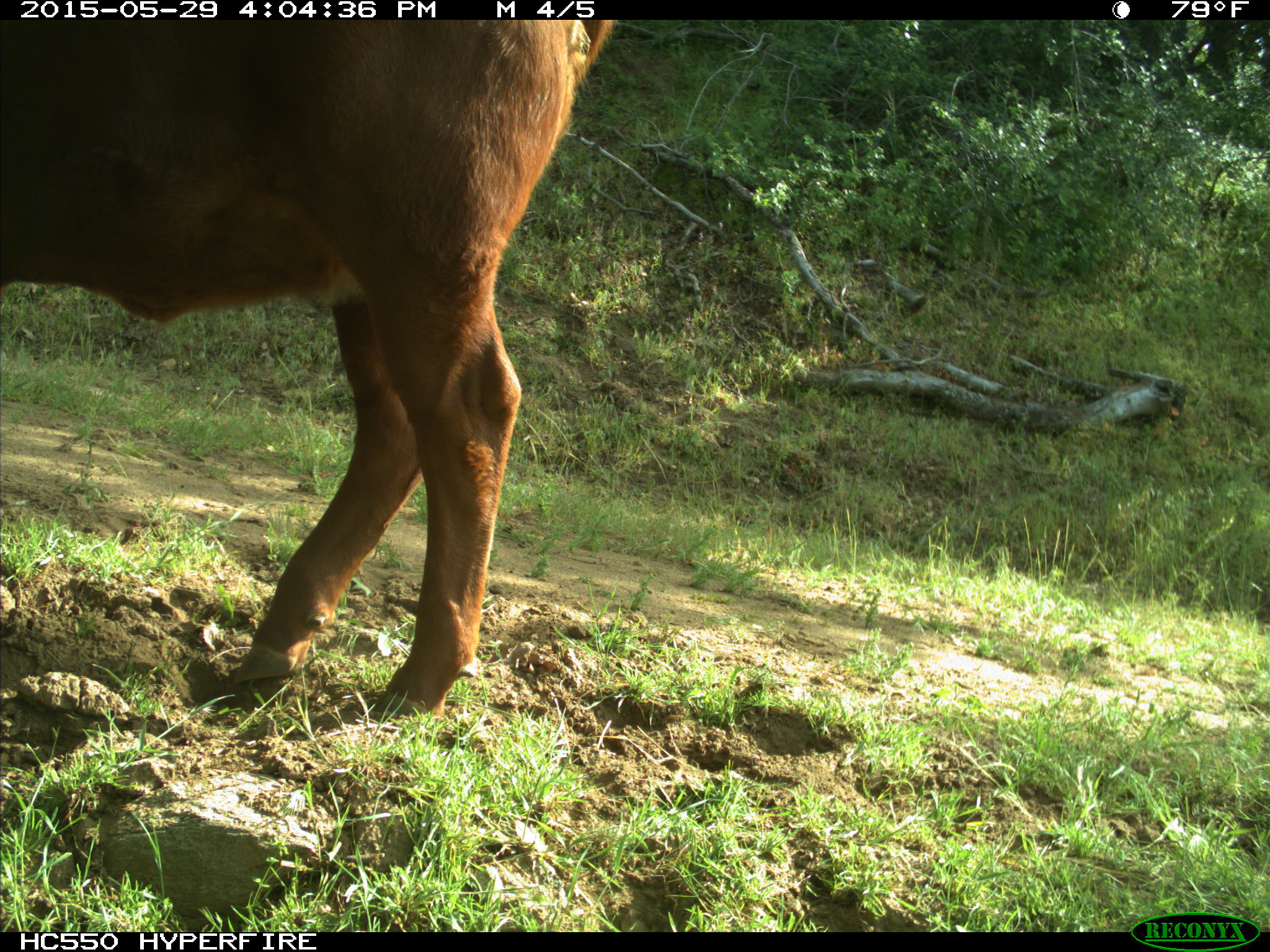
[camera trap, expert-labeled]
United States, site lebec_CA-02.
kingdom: Animalia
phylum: Chordata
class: Mammalia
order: Artiodactyla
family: Bovidae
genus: Bos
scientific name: Bos taurus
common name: domestic cow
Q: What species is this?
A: Bos taurus (domestic cow).